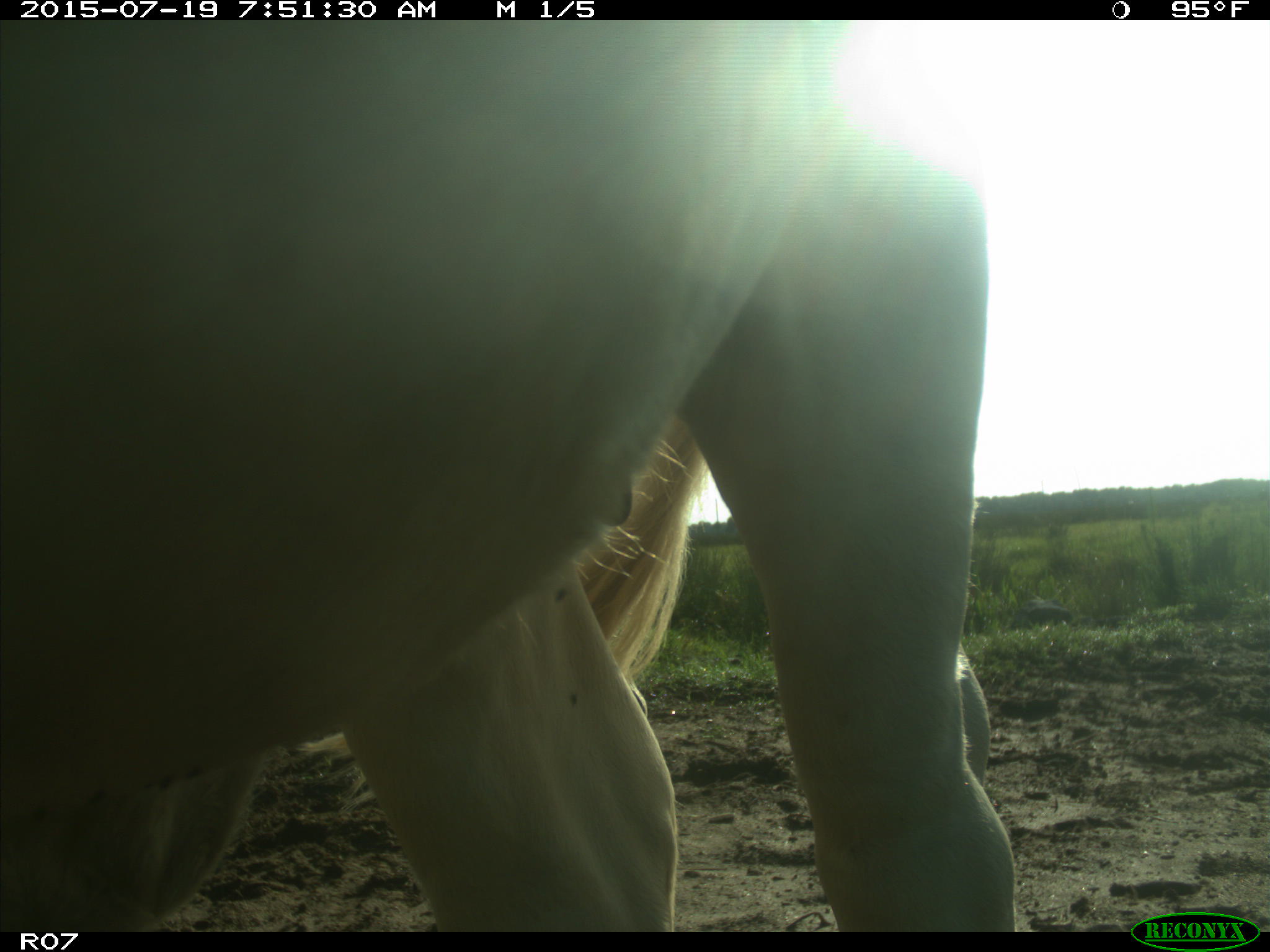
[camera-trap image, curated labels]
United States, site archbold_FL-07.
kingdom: Animalia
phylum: Chordata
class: Mammalia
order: Artiodactyla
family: Bovidae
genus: Bos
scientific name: Bos taurus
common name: domestic cow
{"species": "Bos taurus (domestic cow)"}